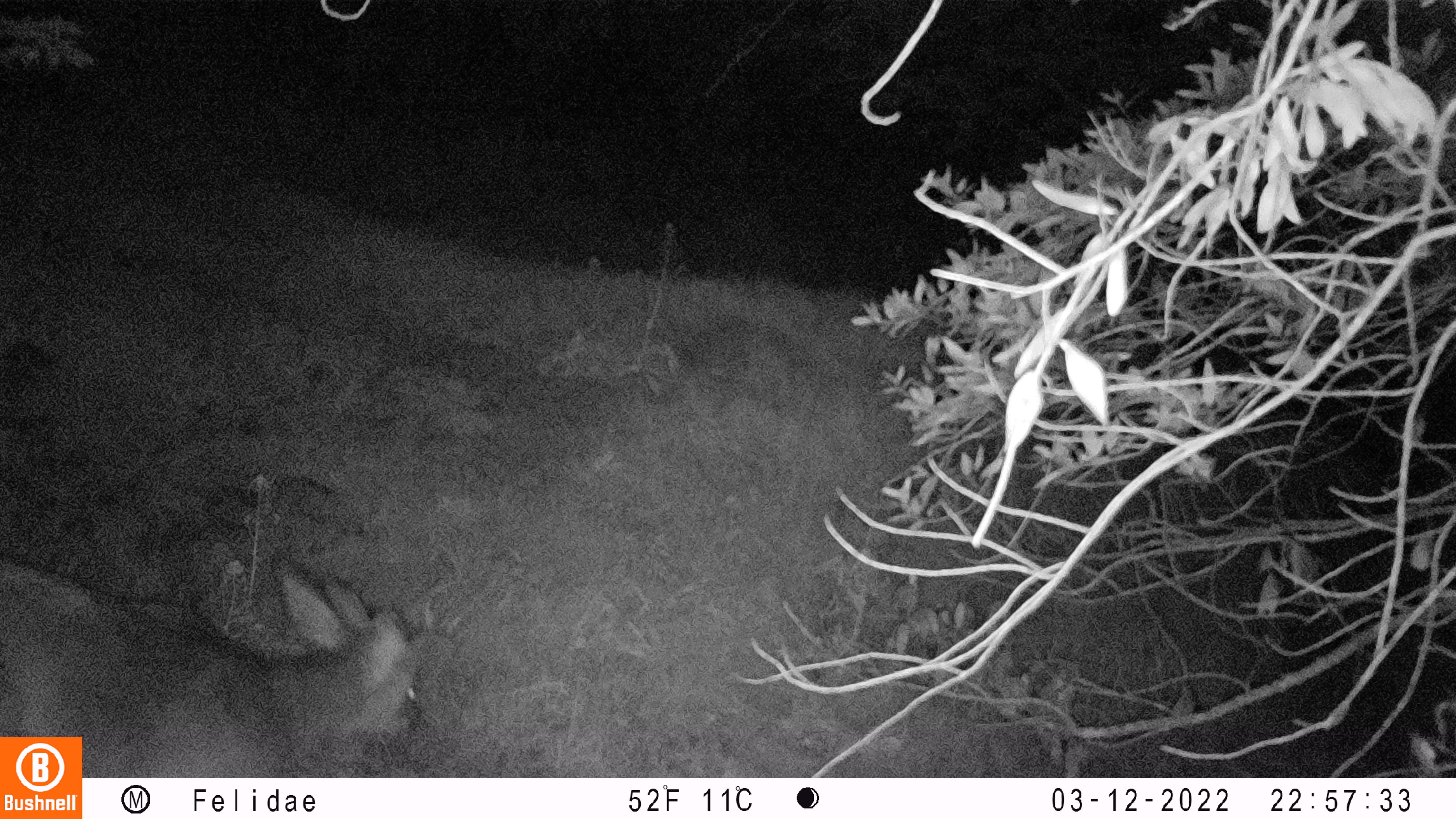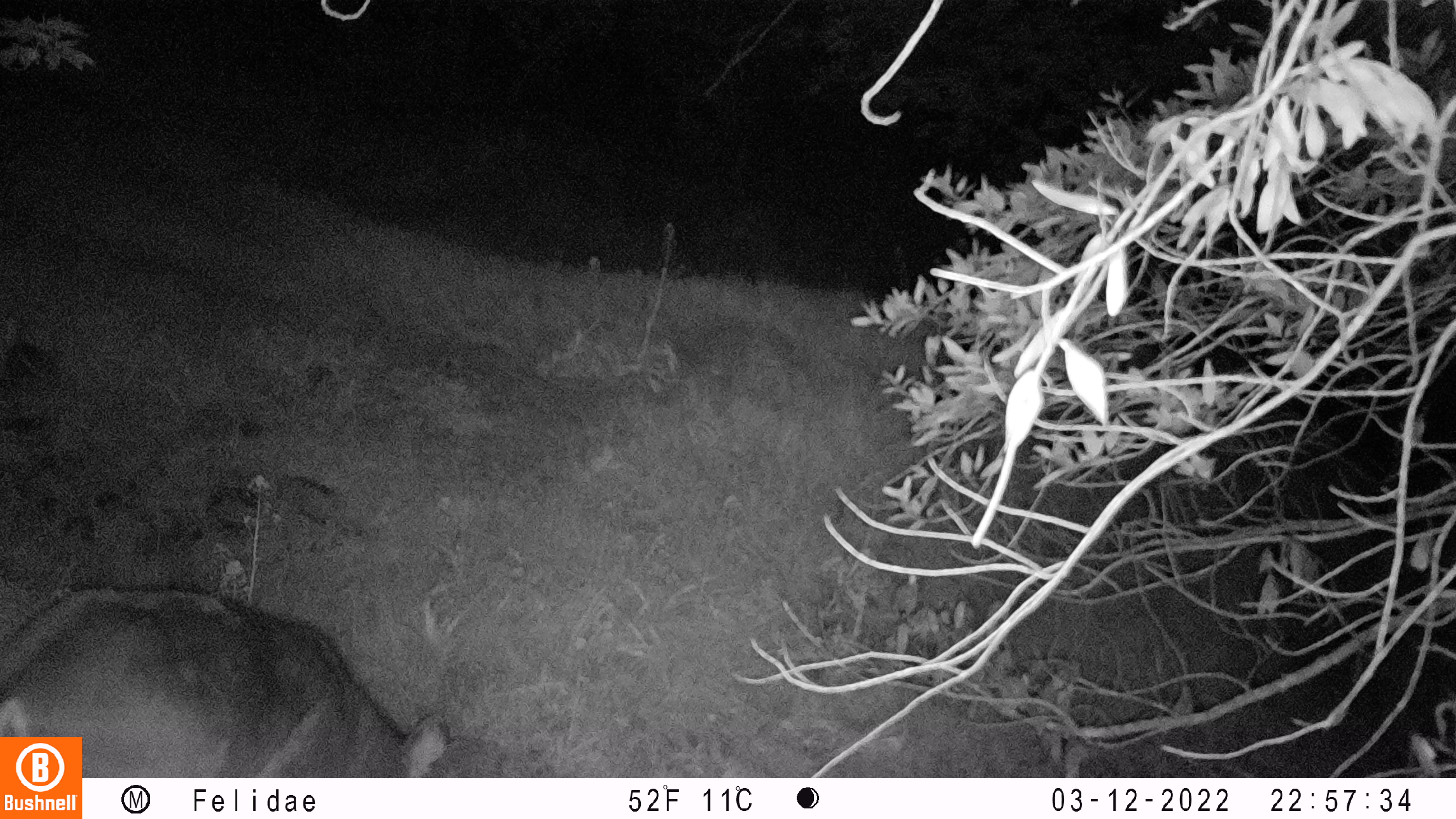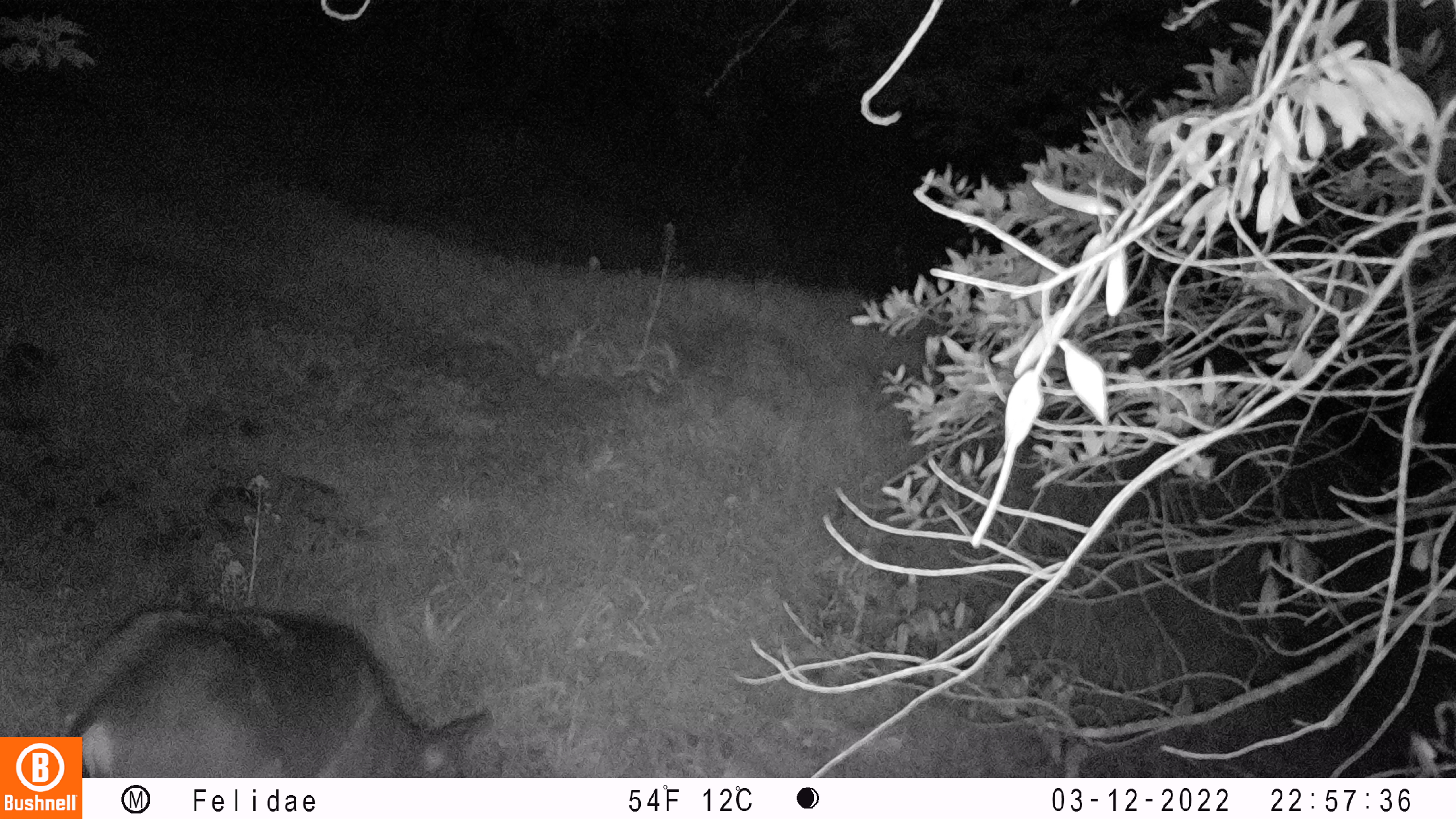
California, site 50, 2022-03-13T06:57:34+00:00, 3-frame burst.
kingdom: Animalia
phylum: Chordata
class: Mammalia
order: Artiodactyla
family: Cervidae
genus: Odocoileus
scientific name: Odocoileus hemionus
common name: mule deer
Mule deer (Odocoileus hemionus).